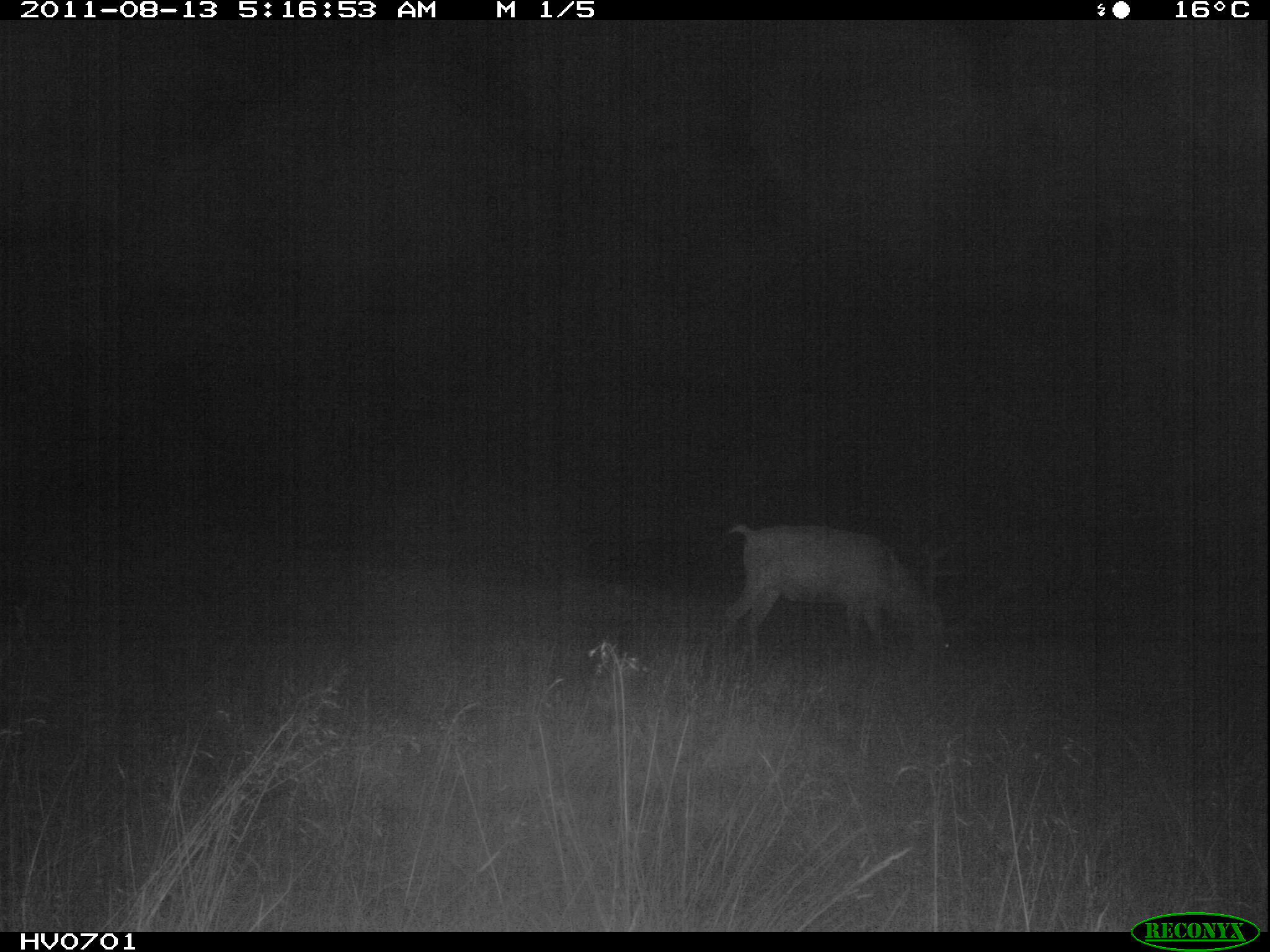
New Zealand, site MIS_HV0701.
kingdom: Animalia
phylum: Chordata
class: Mammalia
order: Artiodactyla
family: Cervidae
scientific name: Cervidae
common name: deer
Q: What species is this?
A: Deer (Cervidae).